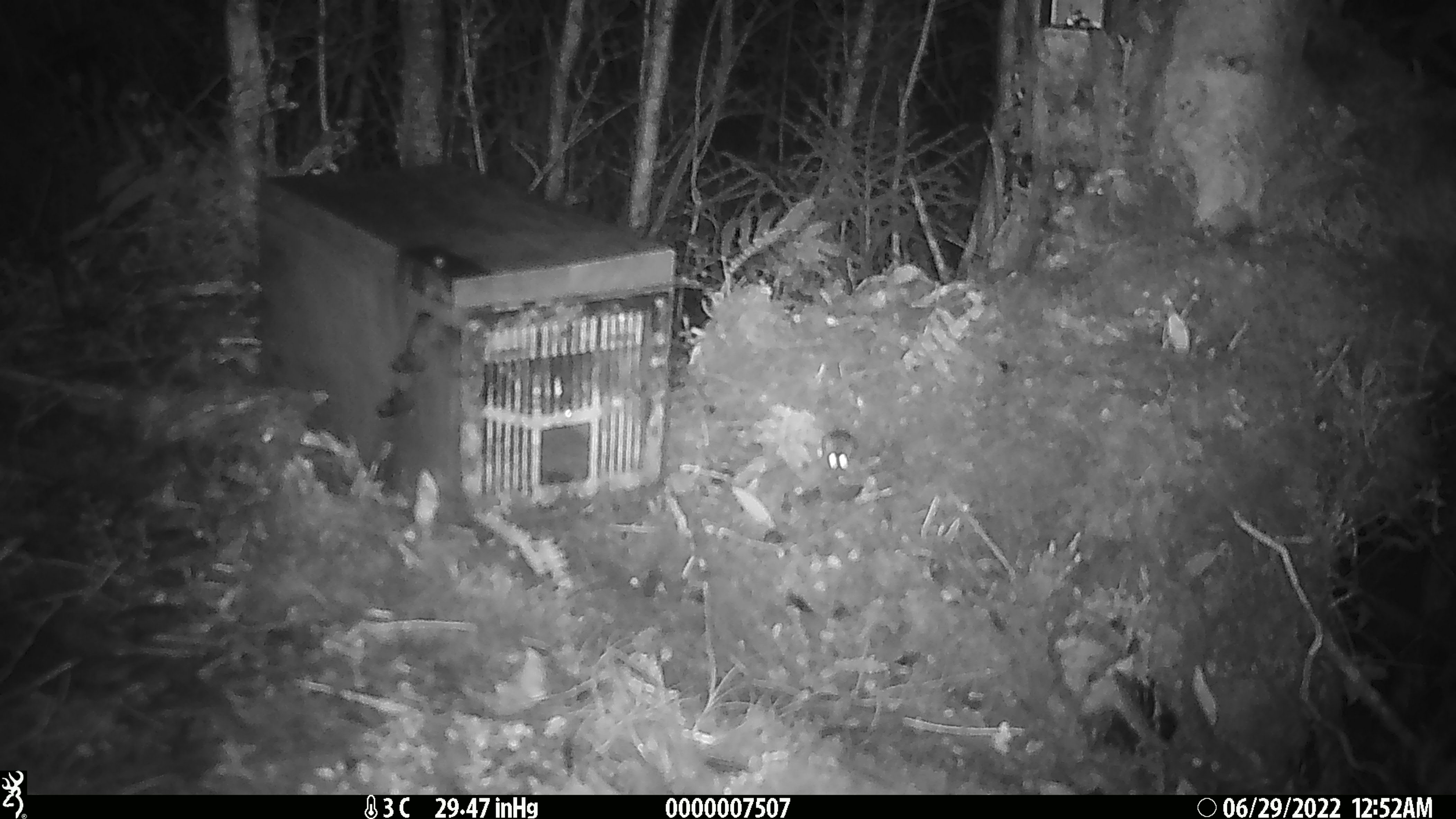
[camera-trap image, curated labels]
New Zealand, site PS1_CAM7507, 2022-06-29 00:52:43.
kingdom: Animalia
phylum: Chordata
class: Mammalia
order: Rodentia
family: Muridae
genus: Mus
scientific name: Mus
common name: mouse